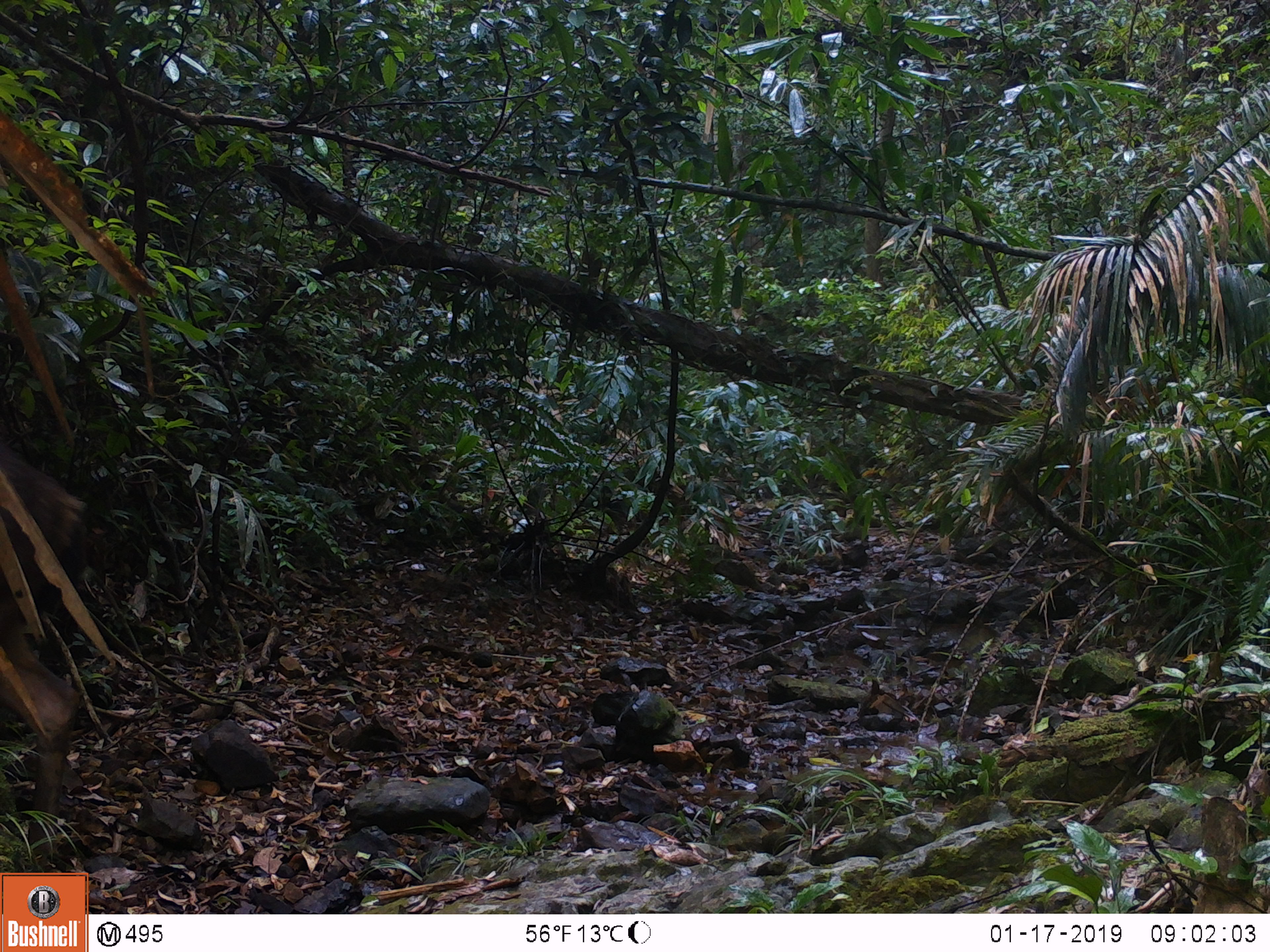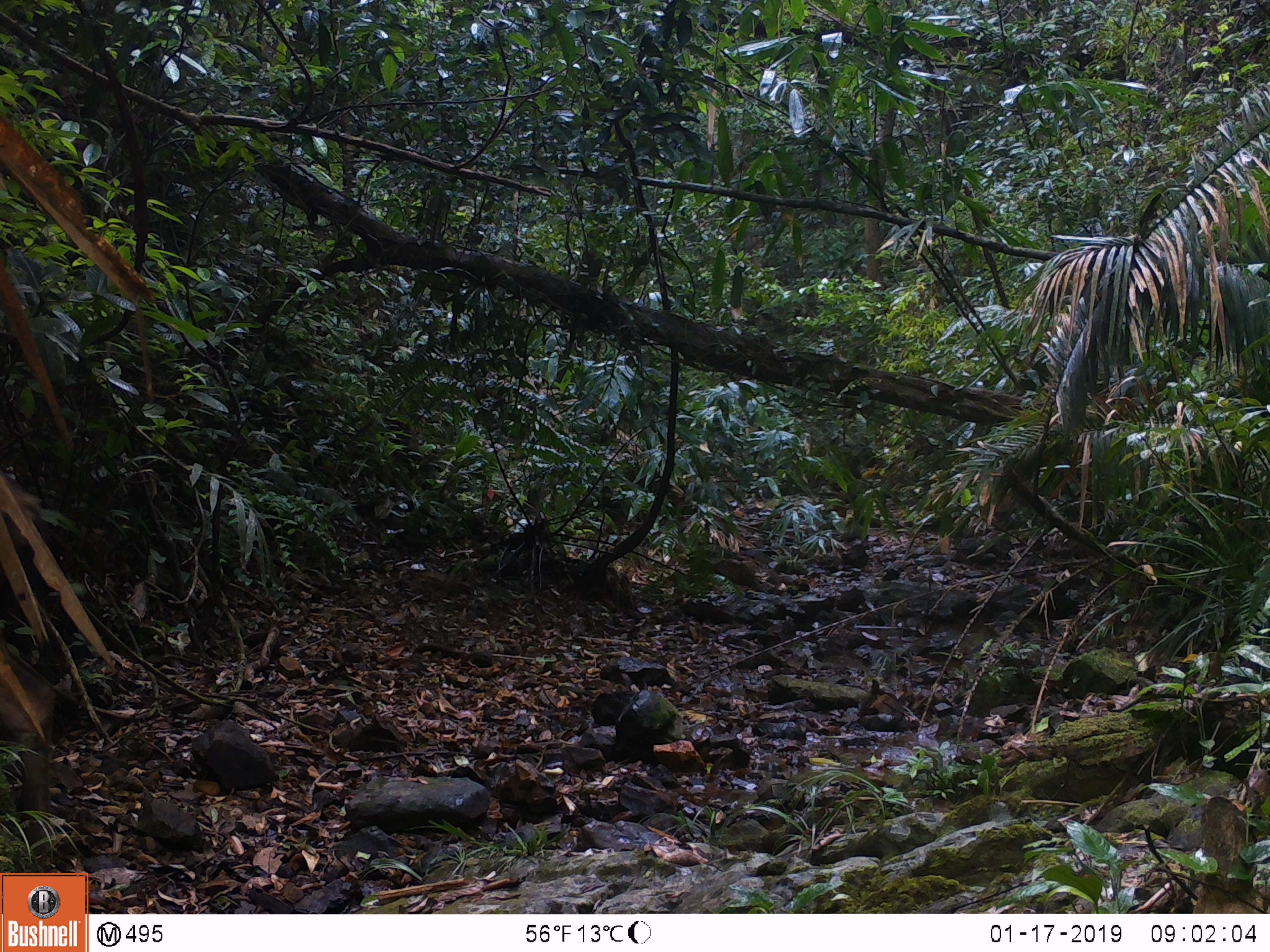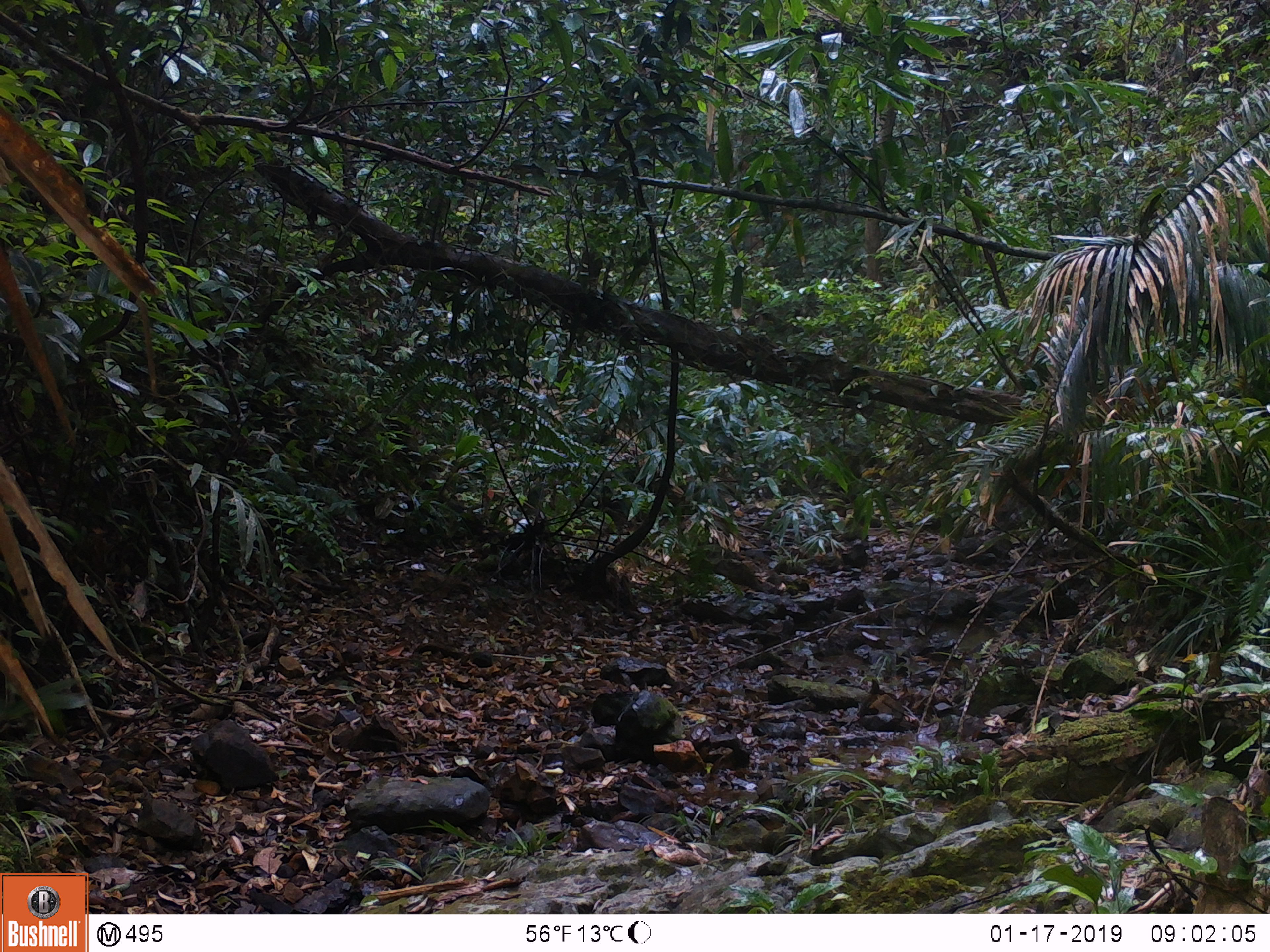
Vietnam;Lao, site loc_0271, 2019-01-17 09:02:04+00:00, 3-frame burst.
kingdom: Animalia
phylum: Chordata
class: Mammalia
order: Artiodactyla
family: Cervidae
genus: Rusa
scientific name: Rusa unicolor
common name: sambar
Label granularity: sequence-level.